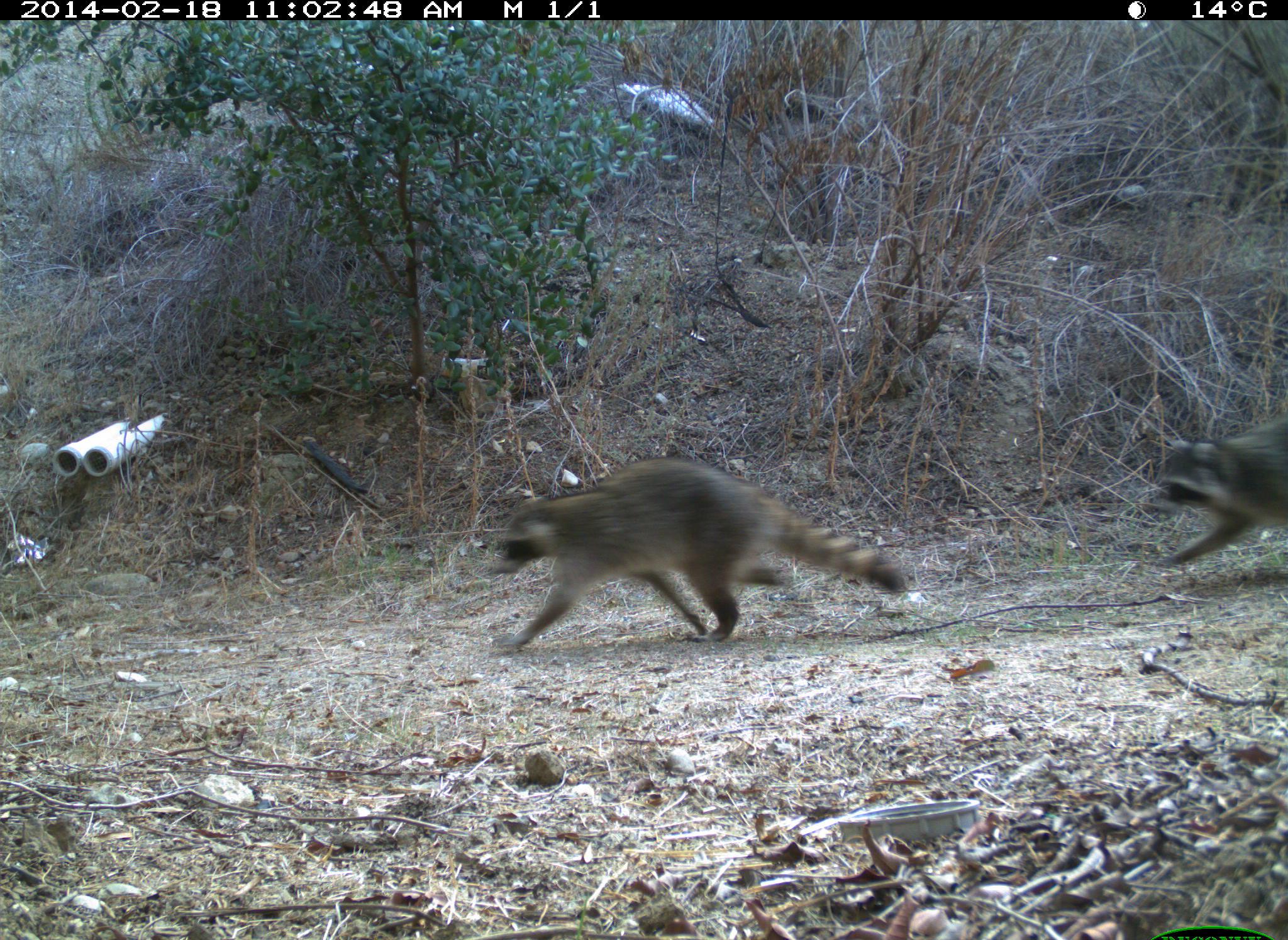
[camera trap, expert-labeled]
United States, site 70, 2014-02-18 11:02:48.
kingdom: Animalia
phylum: Chordata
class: Mammalia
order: Carnivora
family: Procyonidae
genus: Procyon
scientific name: Procyon lotor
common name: raccoon